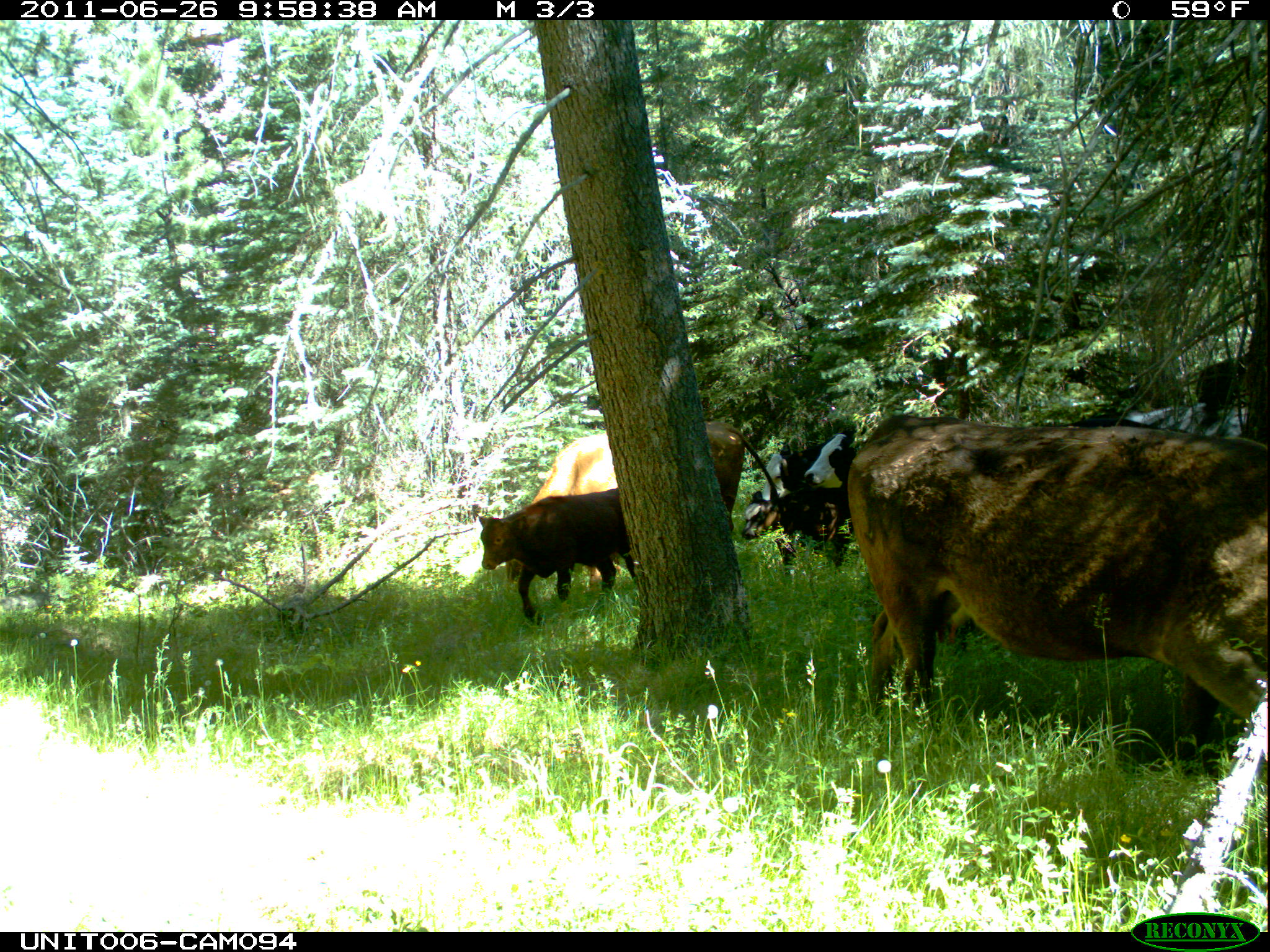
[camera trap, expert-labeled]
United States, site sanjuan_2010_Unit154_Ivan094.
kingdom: Animalia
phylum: Chordata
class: Mammalia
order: Artiodactyla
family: Bovidae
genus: Bos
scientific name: Bos taurus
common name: domestic cow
Bos taurus (domestic cow).